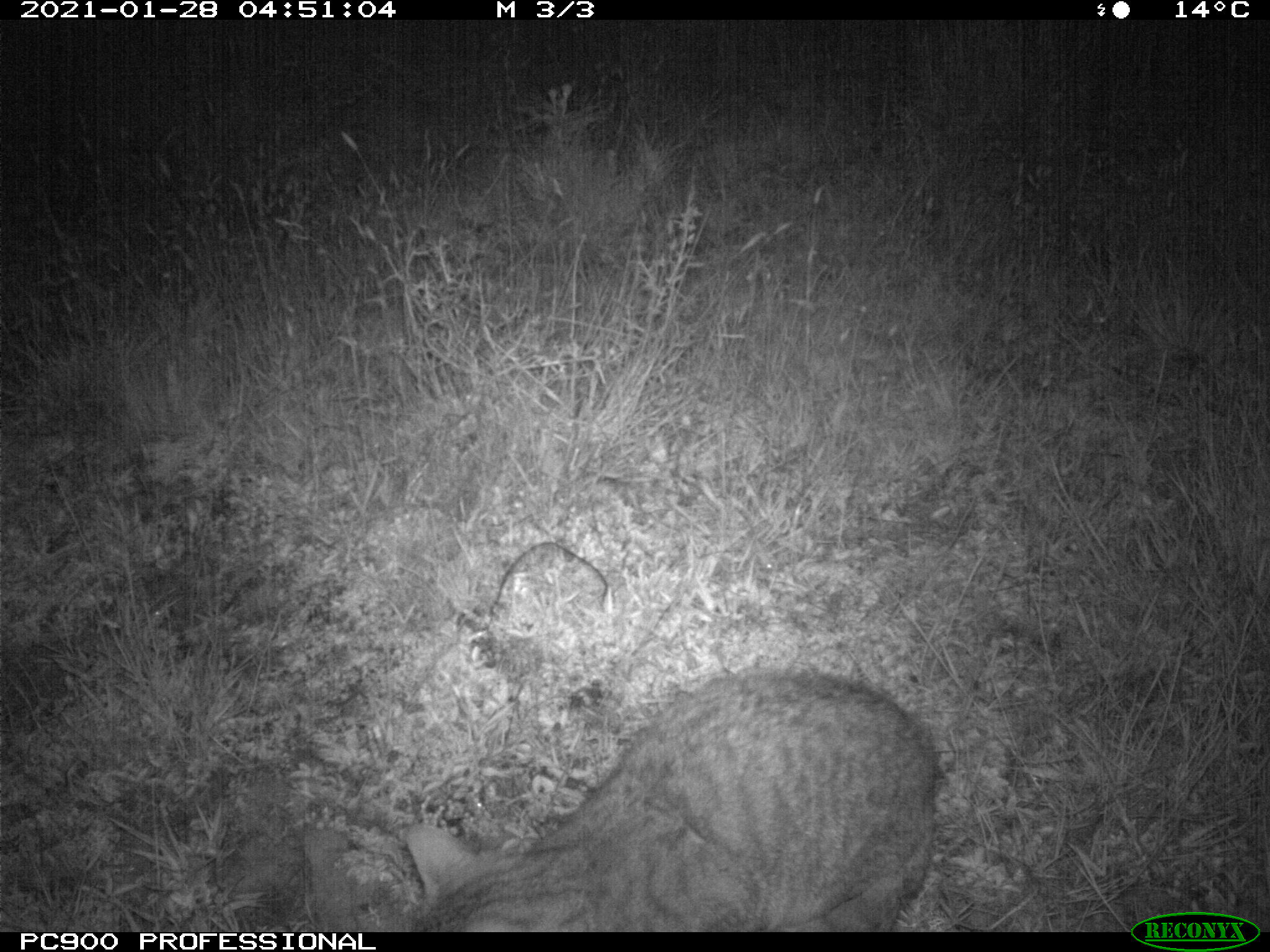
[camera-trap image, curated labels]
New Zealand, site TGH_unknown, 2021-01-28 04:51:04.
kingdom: Animalia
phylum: Chordata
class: Mammalia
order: Carnivora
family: Felidae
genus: Felis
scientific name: Felis catus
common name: domestic cat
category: cat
Cat (domestic cat) (Felis catus).